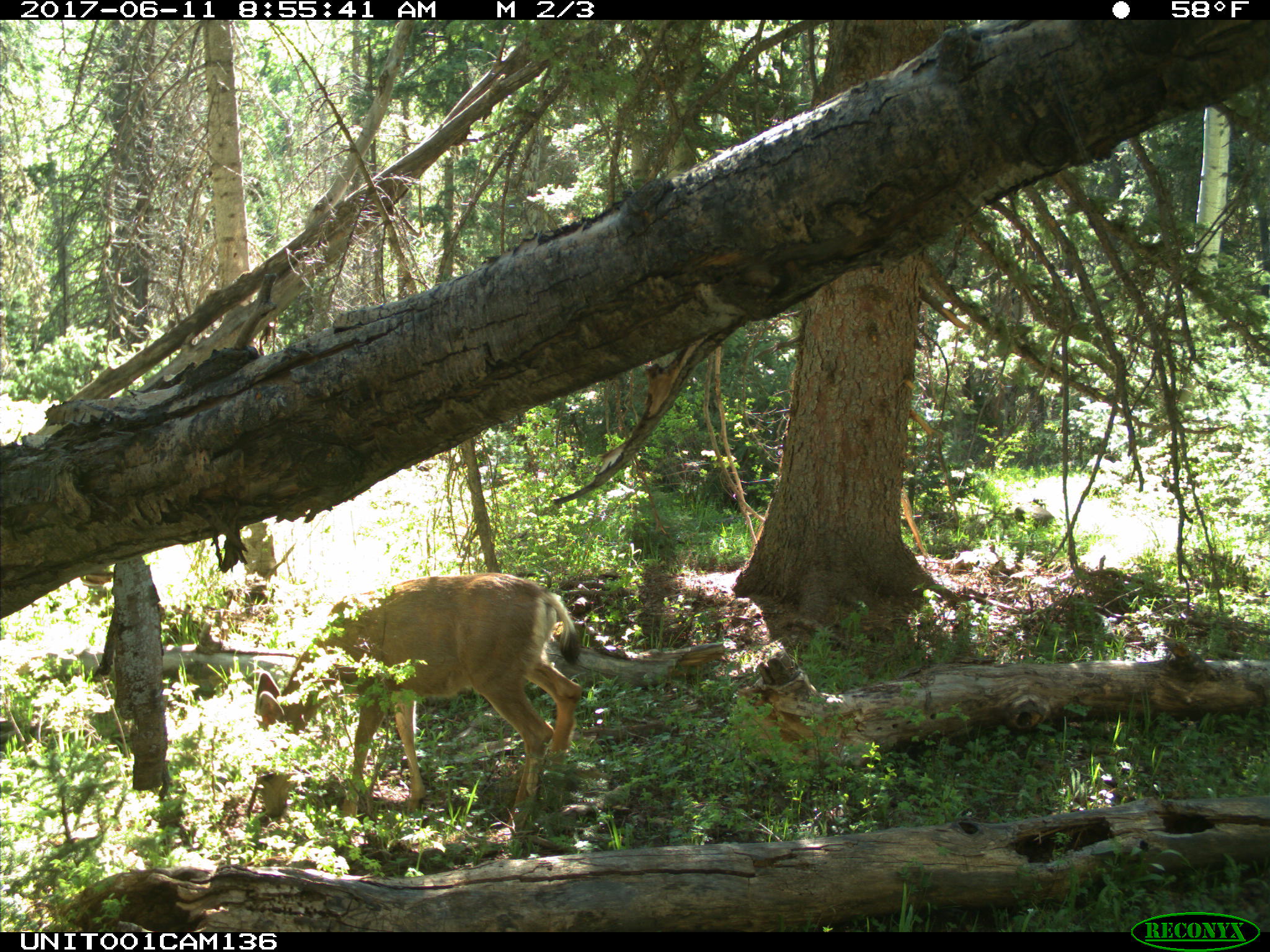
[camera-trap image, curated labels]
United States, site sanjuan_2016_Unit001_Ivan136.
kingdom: Animalia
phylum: Chordata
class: Mammalia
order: Artiodactyla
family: Cervidae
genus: Odocoileus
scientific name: Odocoileus hemionus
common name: mule deer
Odocoileus hemionus (mule deer).